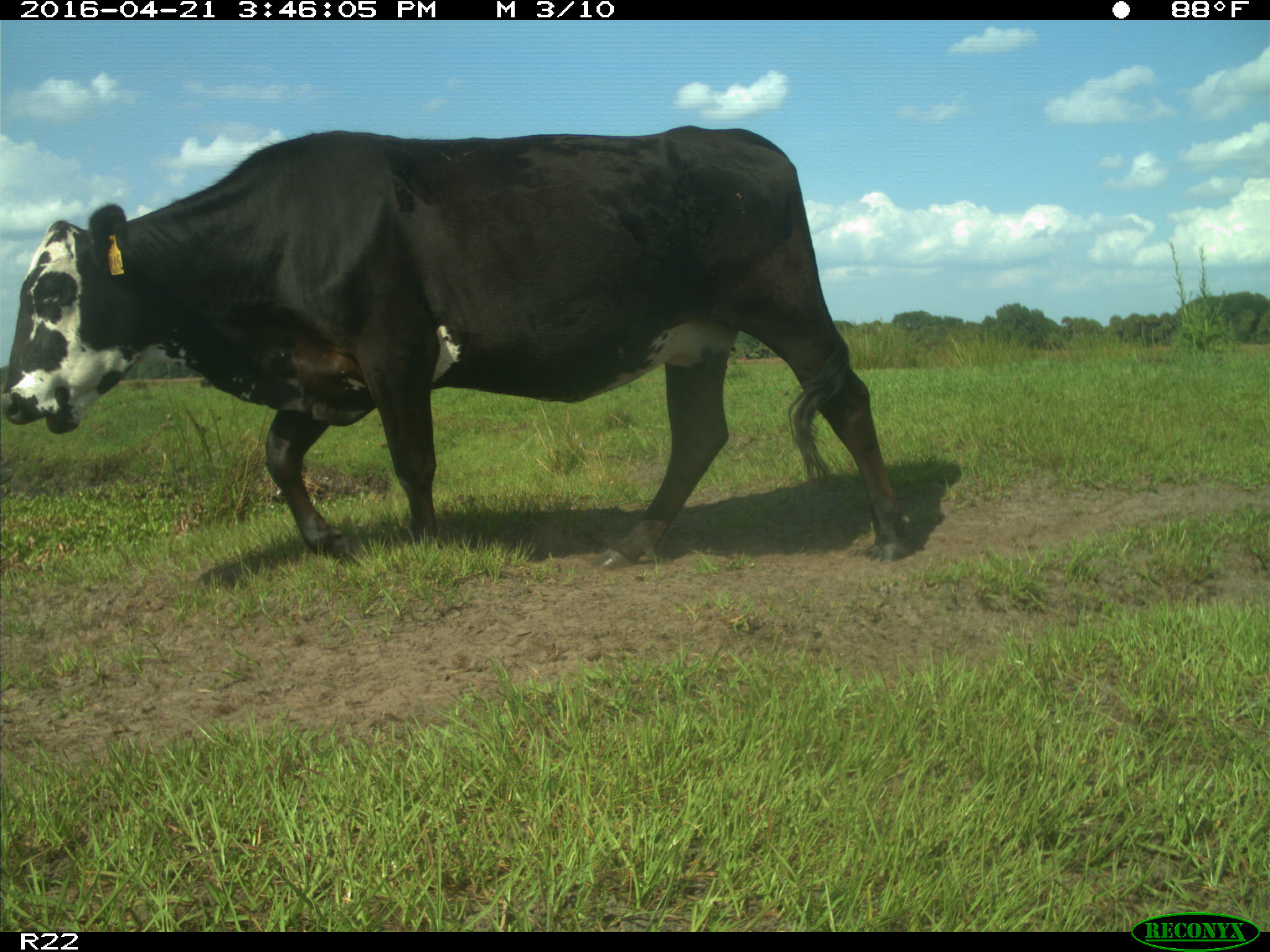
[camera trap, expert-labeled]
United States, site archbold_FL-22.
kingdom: Animalia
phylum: Chordata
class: Mammalia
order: Artiodactyla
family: Bovidae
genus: Bos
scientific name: Bos taurus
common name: domestic cow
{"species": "Bos taurus (domestic cow)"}